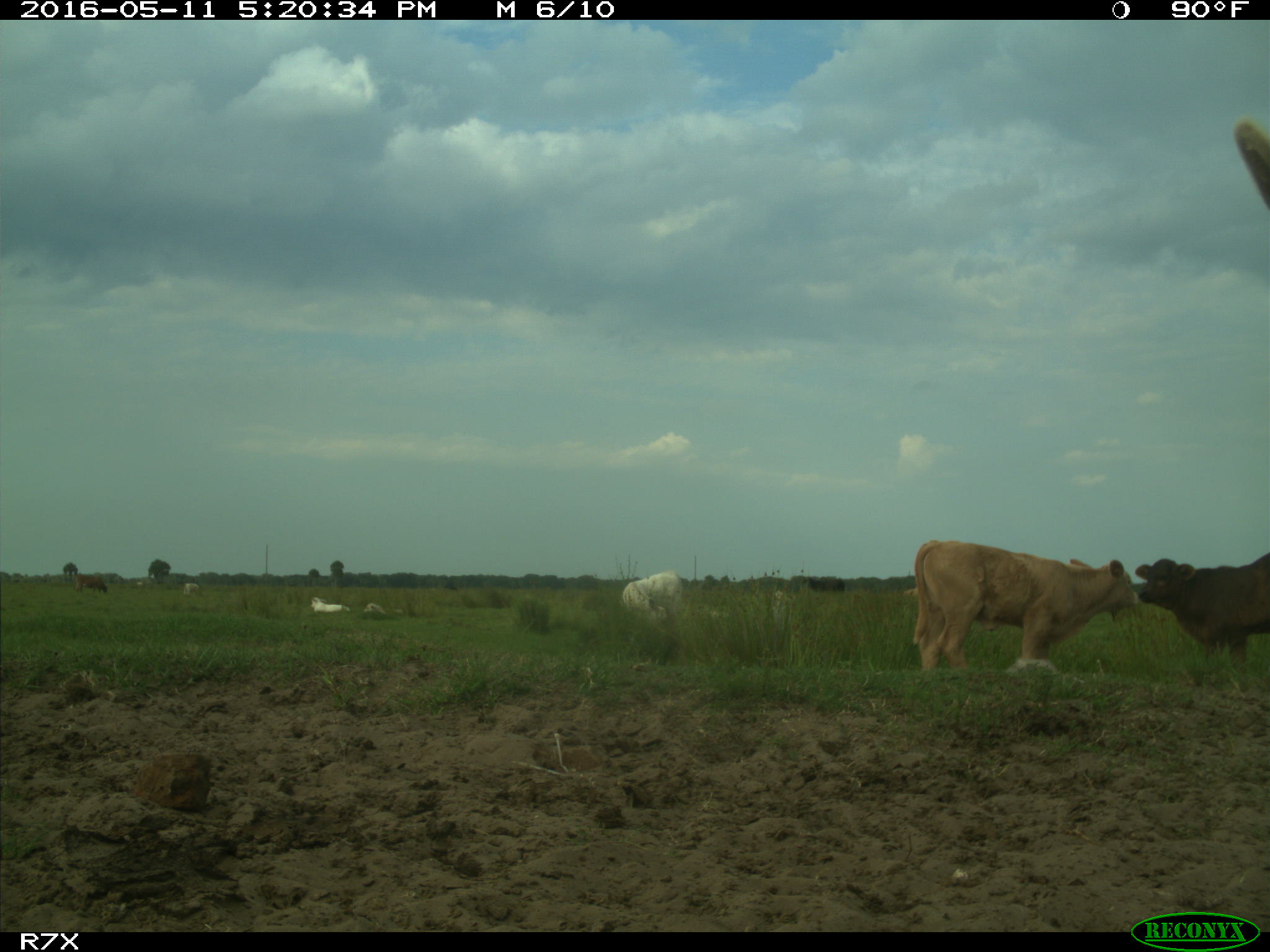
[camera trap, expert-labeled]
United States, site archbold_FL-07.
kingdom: Animalia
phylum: Chordata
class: Mammalia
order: Artiodactyla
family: Bovidae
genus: Bos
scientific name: Bos taurus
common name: domestic cow